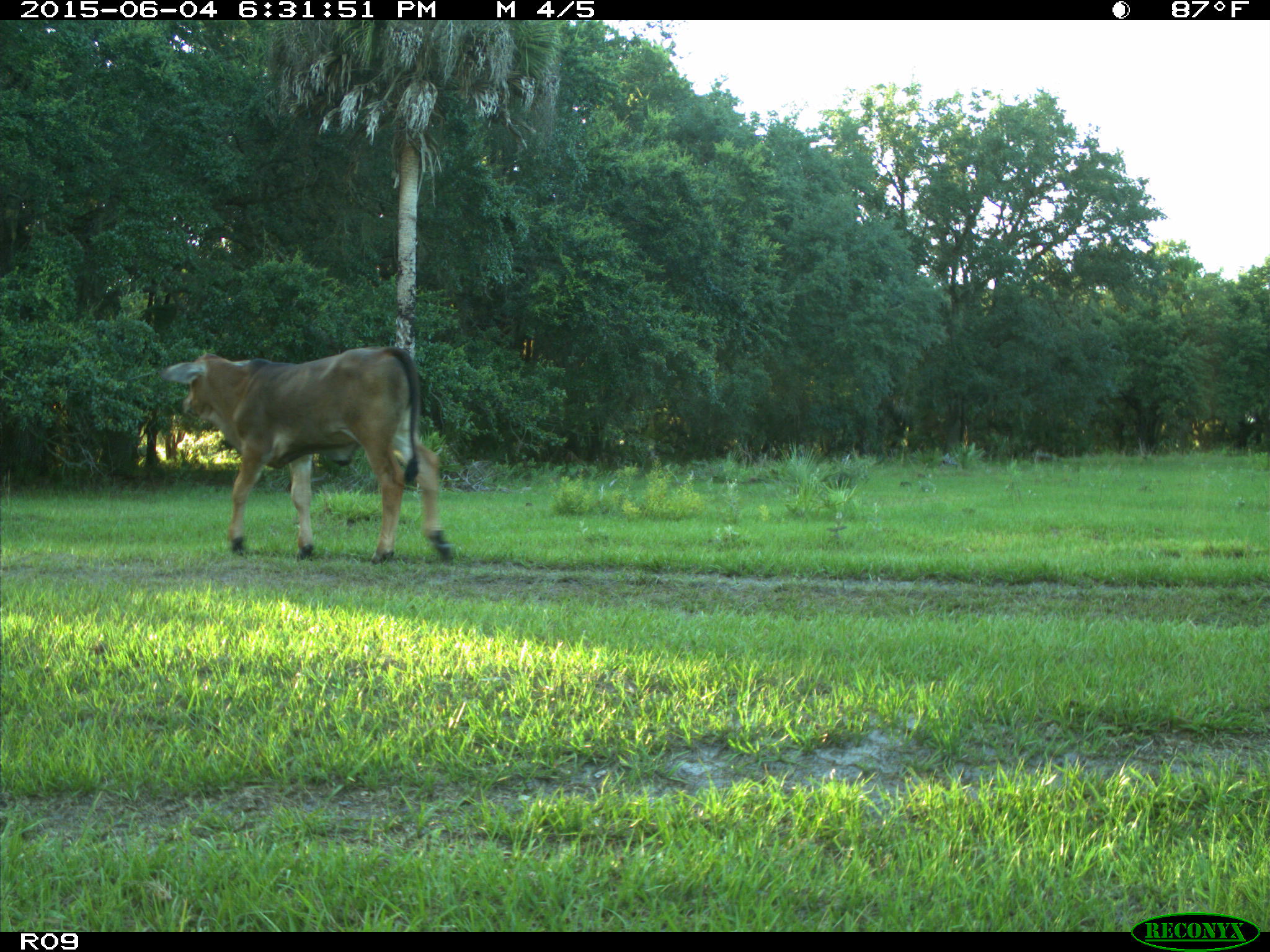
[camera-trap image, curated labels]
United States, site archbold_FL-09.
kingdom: Animalia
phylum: Chordata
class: Mammalia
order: Artiodactyla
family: Bovidae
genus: Bos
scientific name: Bos taurus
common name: domestic cow